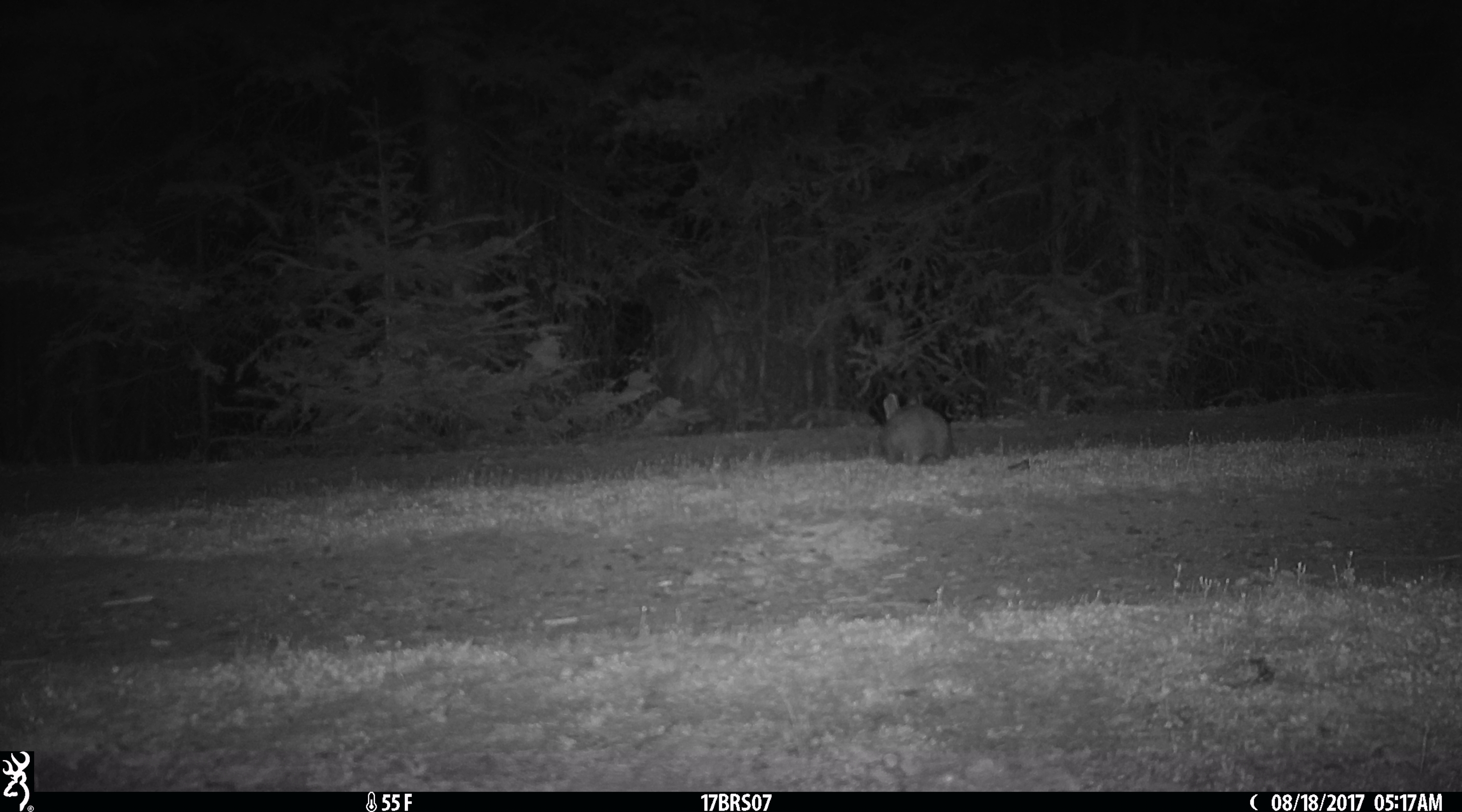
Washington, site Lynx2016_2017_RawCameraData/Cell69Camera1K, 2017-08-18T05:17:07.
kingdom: Animalia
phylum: Chordata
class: Mammalia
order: Lagomorpha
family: Leporidae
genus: Lepus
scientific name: Lepus americanus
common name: snowshoe hare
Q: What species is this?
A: Lepus americanus (snowshoe hare).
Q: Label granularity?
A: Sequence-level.